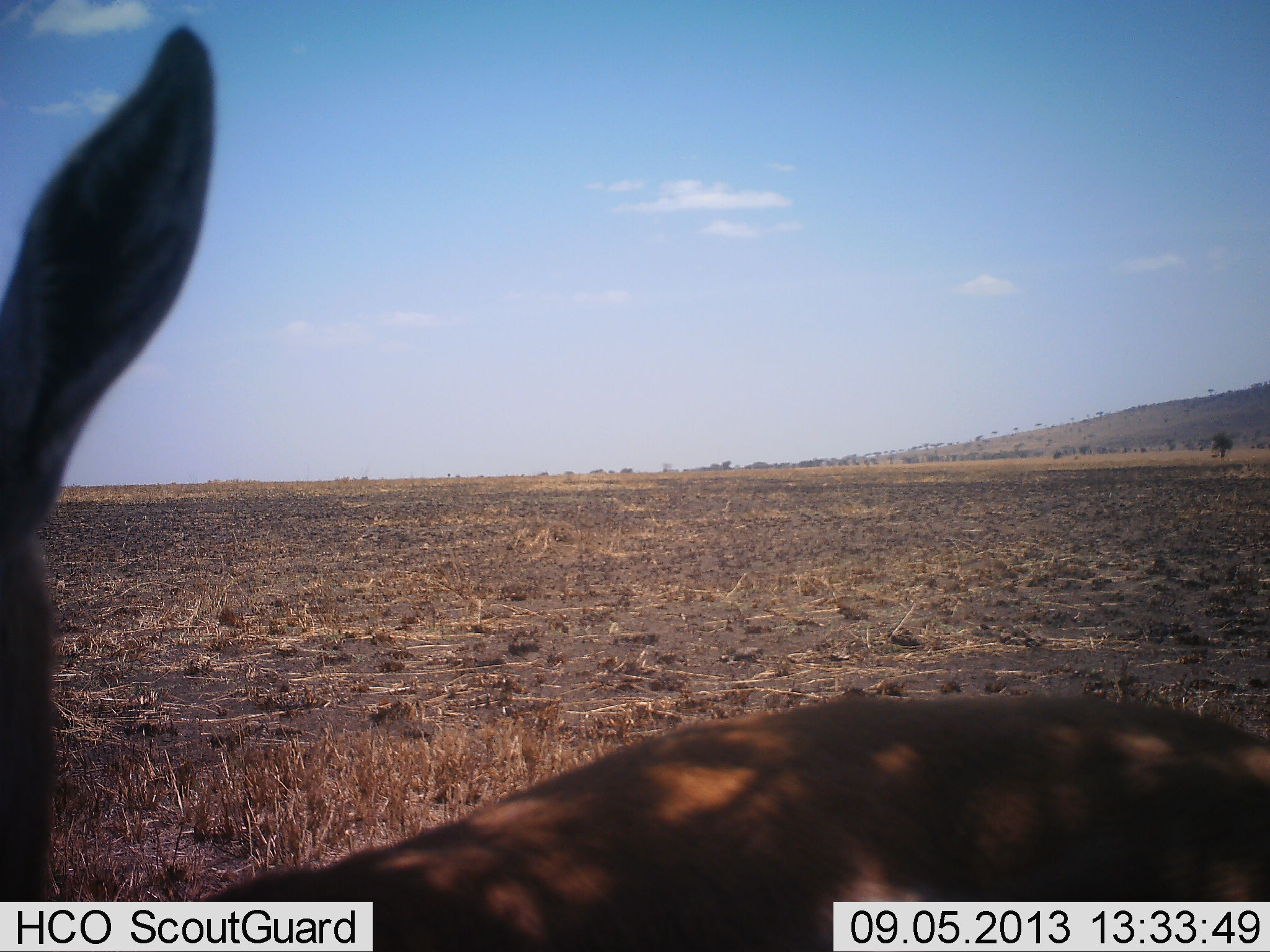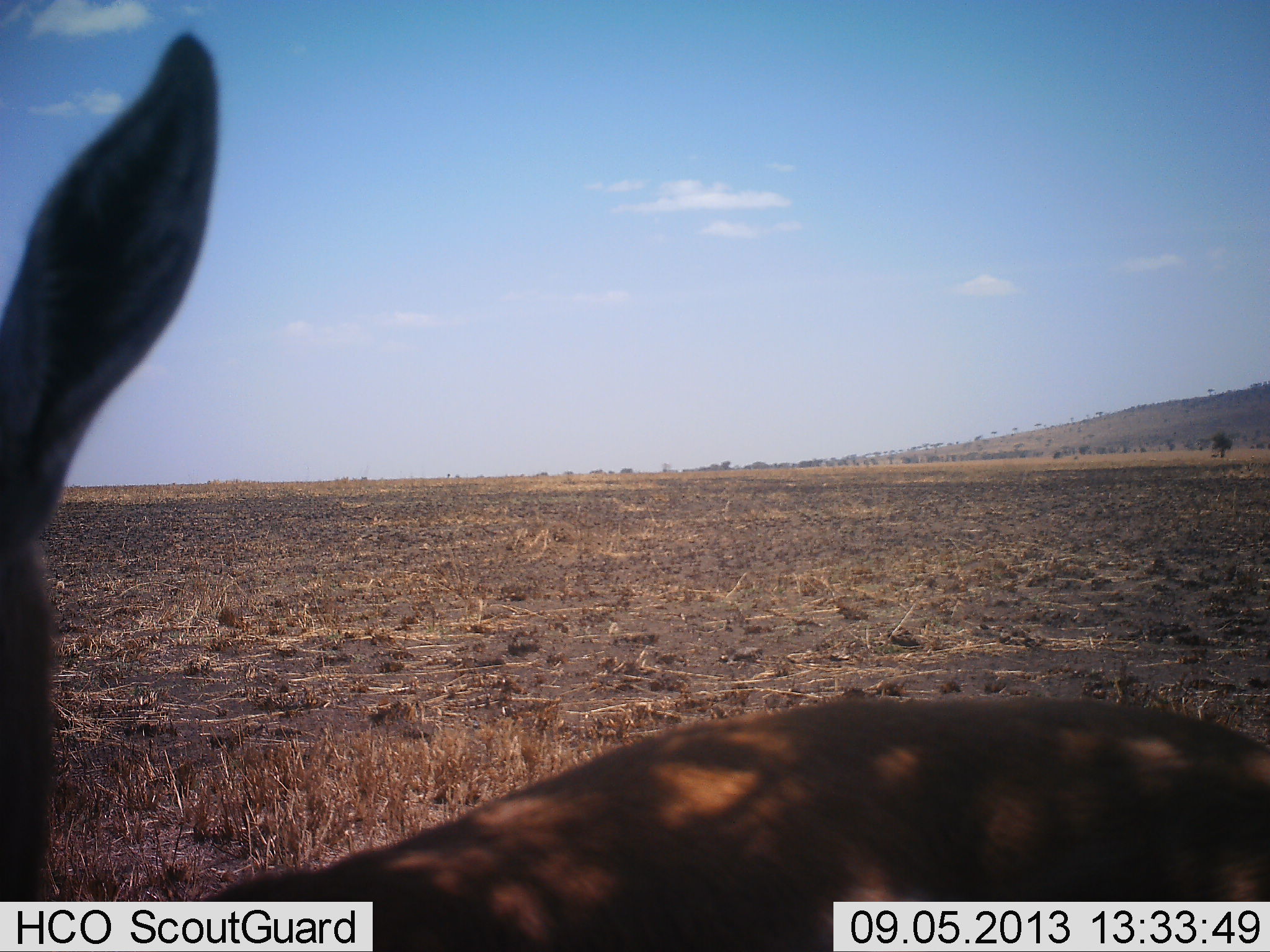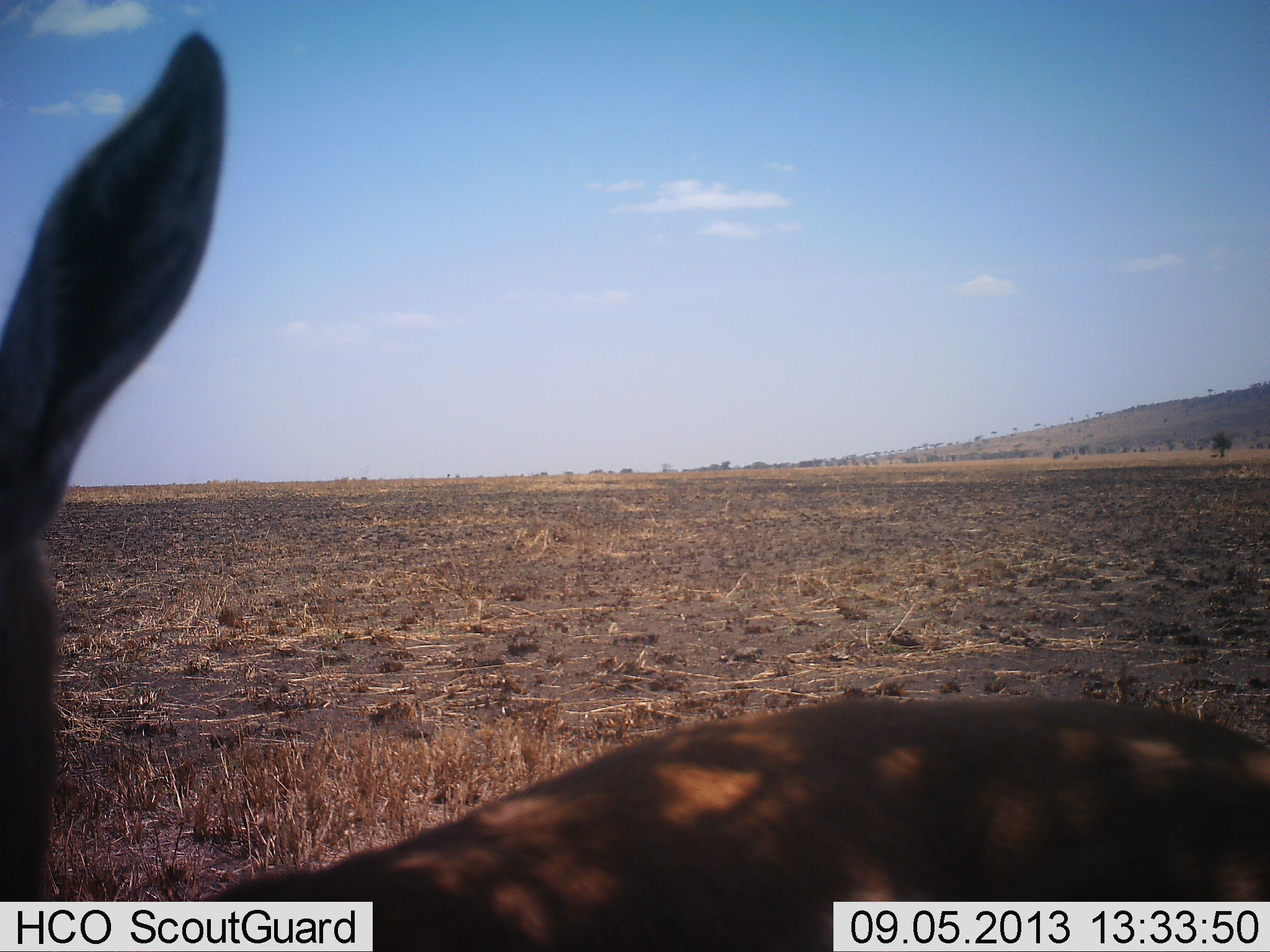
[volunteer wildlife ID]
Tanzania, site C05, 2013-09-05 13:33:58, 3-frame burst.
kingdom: Animalia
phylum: Chordata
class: Mammalia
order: Artiodactyla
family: Bovidae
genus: Nanger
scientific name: Nanger granti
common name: grant's gazelle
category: gazellegrants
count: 1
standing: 100%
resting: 0%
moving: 0%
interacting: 0%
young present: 0%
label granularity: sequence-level